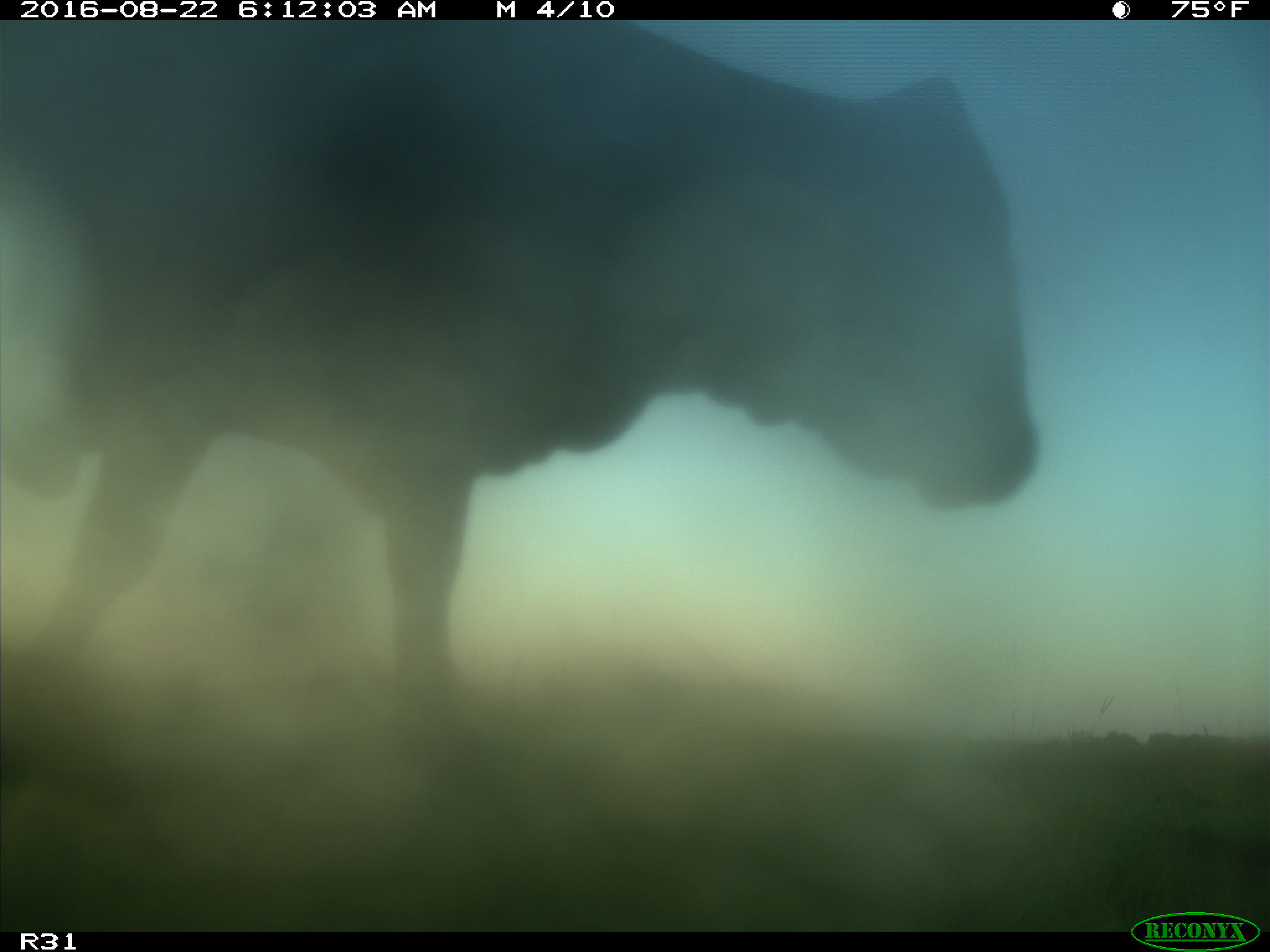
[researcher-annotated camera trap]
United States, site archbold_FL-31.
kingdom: Animalia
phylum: Chordata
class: Mammalia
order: Artiodactyla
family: Bovidae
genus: Bos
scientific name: Bos taurus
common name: domestic cow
Bos taurus (domestic cow).